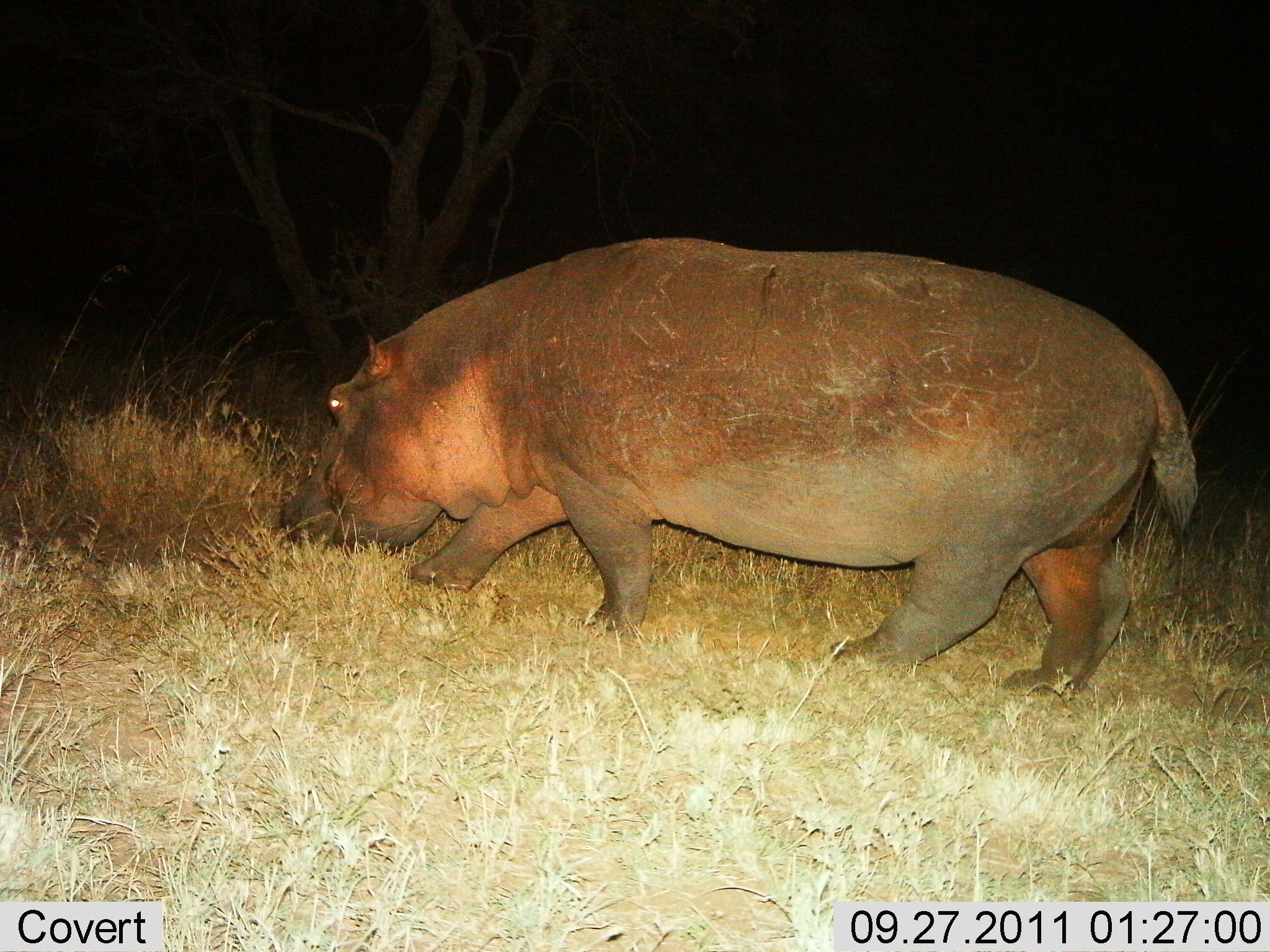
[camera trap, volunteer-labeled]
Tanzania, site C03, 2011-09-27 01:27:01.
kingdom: Animalia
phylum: Chordata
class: Mammalia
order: Artiodactyla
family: Hippopotamidae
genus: Hippopotamus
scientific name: Hippopotamus amphibius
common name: hippopotamus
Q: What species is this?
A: Hippopotamus (Hippopotamus amphibius).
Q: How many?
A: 1.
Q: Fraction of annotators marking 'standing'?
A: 17%.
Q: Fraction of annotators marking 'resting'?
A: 0%.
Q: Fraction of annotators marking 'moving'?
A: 67%.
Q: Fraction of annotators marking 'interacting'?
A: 0%.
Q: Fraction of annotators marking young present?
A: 0%.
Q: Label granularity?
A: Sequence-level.